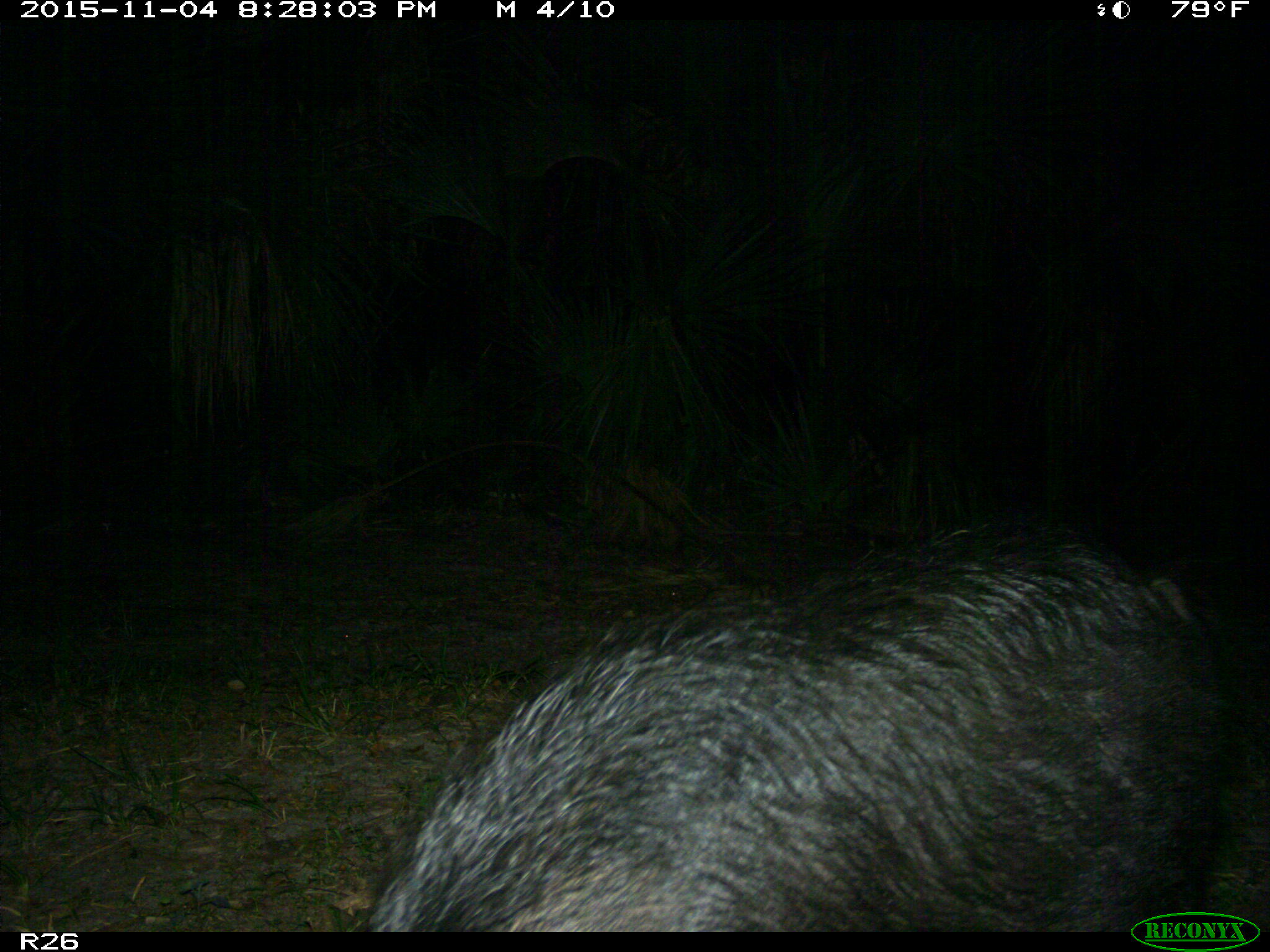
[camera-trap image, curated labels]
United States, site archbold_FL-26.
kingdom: Animalia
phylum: Chordata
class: Mammalia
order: Artiodactyla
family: Suidae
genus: Sus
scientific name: Sus scrofa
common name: wild boar